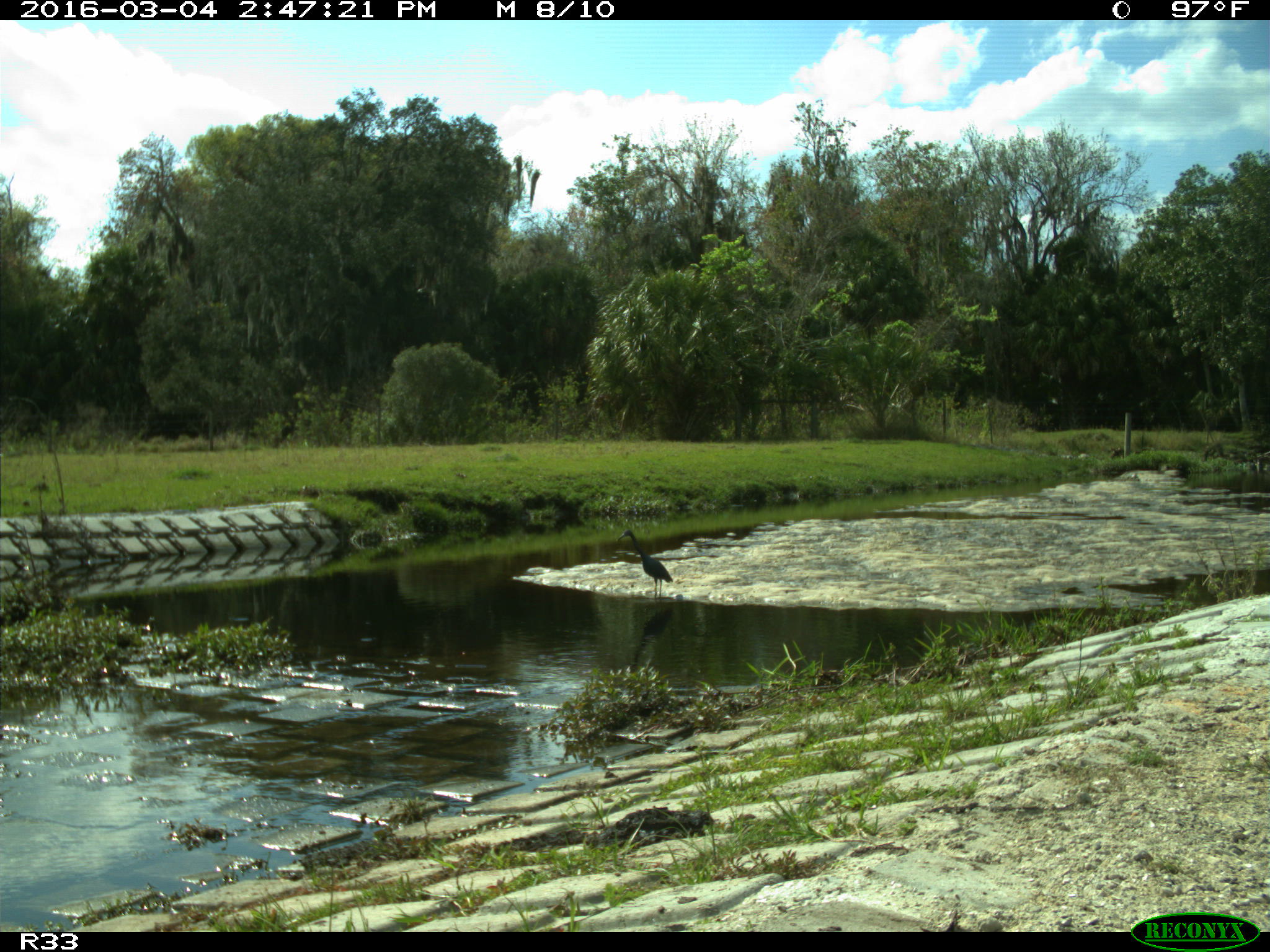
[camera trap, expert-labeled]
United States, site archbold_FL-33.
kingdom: Animalia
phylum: Chordata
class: Aves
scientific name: Aves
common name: birds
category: unidentified bird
Unidentified bird (birds) (Aves).